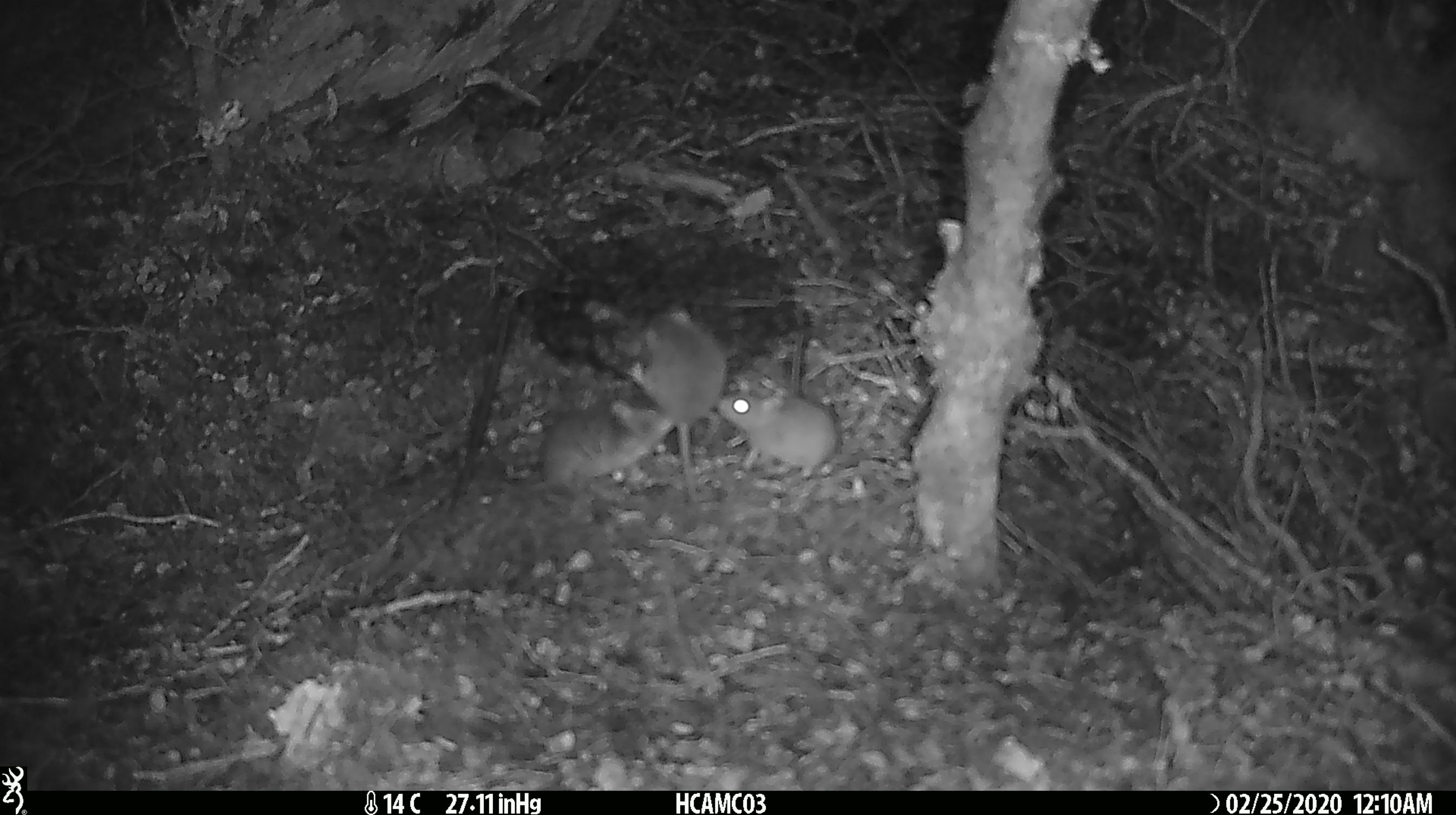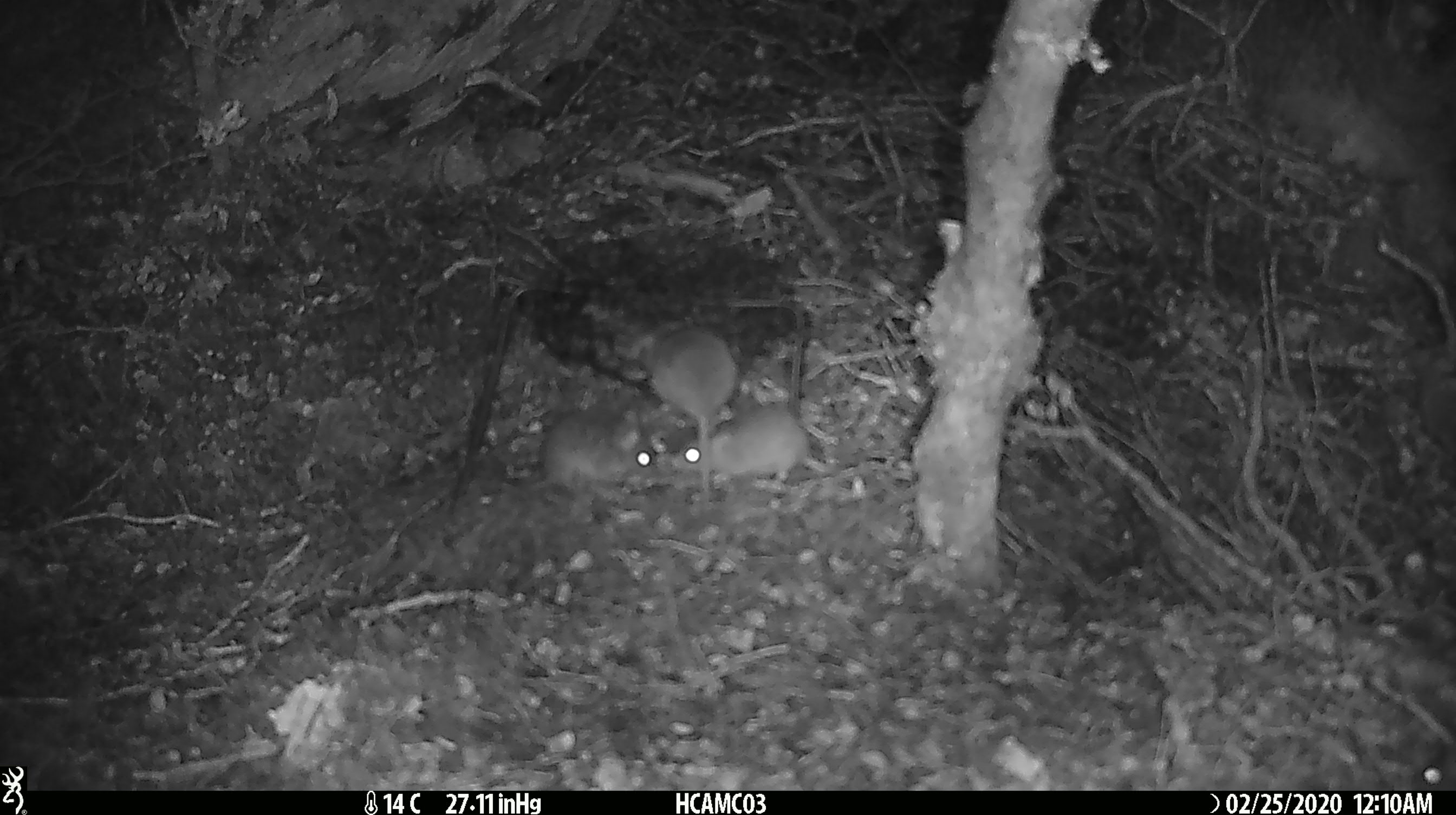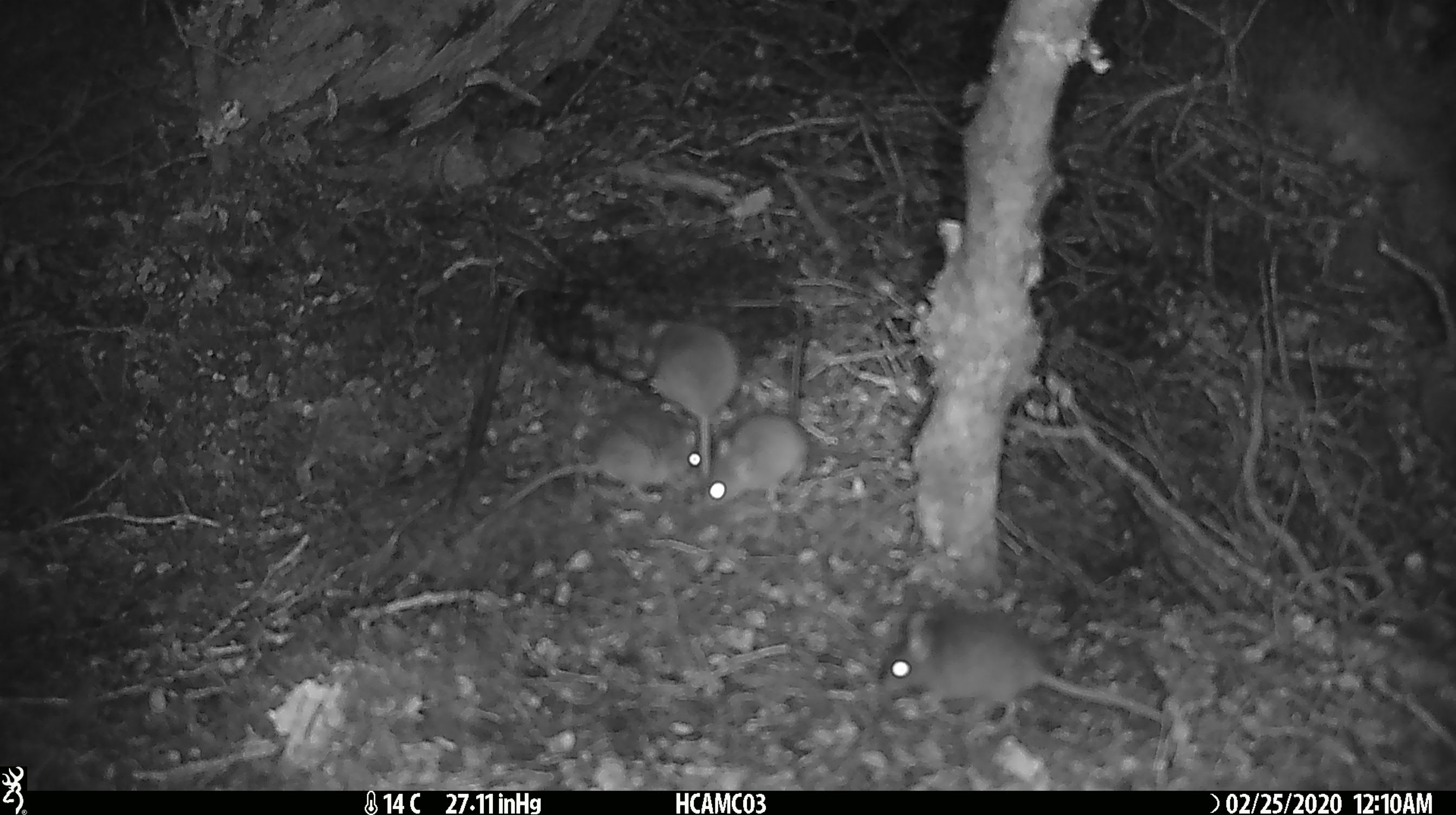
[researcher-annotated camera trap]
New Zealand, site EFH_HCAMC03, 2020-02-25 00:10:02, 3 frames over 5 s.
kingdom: Animalia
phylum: Chordata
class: Mammalia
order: Rodentia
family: Muridae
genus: Mus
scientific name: Mus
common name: mouse